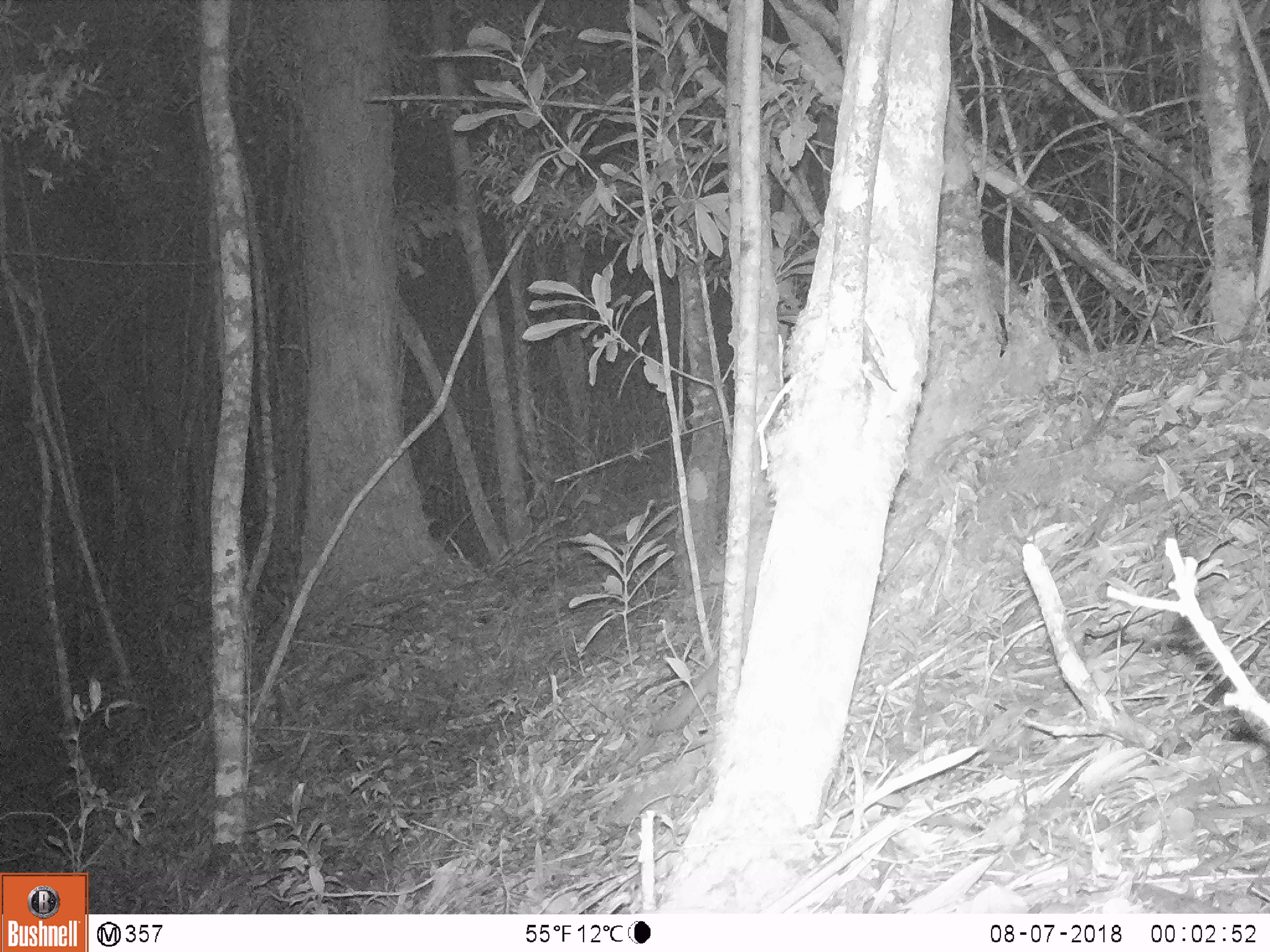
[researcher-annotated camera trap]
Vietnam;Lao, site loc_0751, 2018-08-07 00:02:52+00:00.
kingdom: Animalia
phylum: Chordata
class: Mammalia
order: Carnivora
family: Mustelidae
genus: Melogale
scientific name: Melogale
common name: ferret badger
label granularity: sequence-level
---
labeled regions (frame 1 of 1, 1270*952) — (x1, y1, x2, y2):
ferret badger: (650, 651, 717, 734)